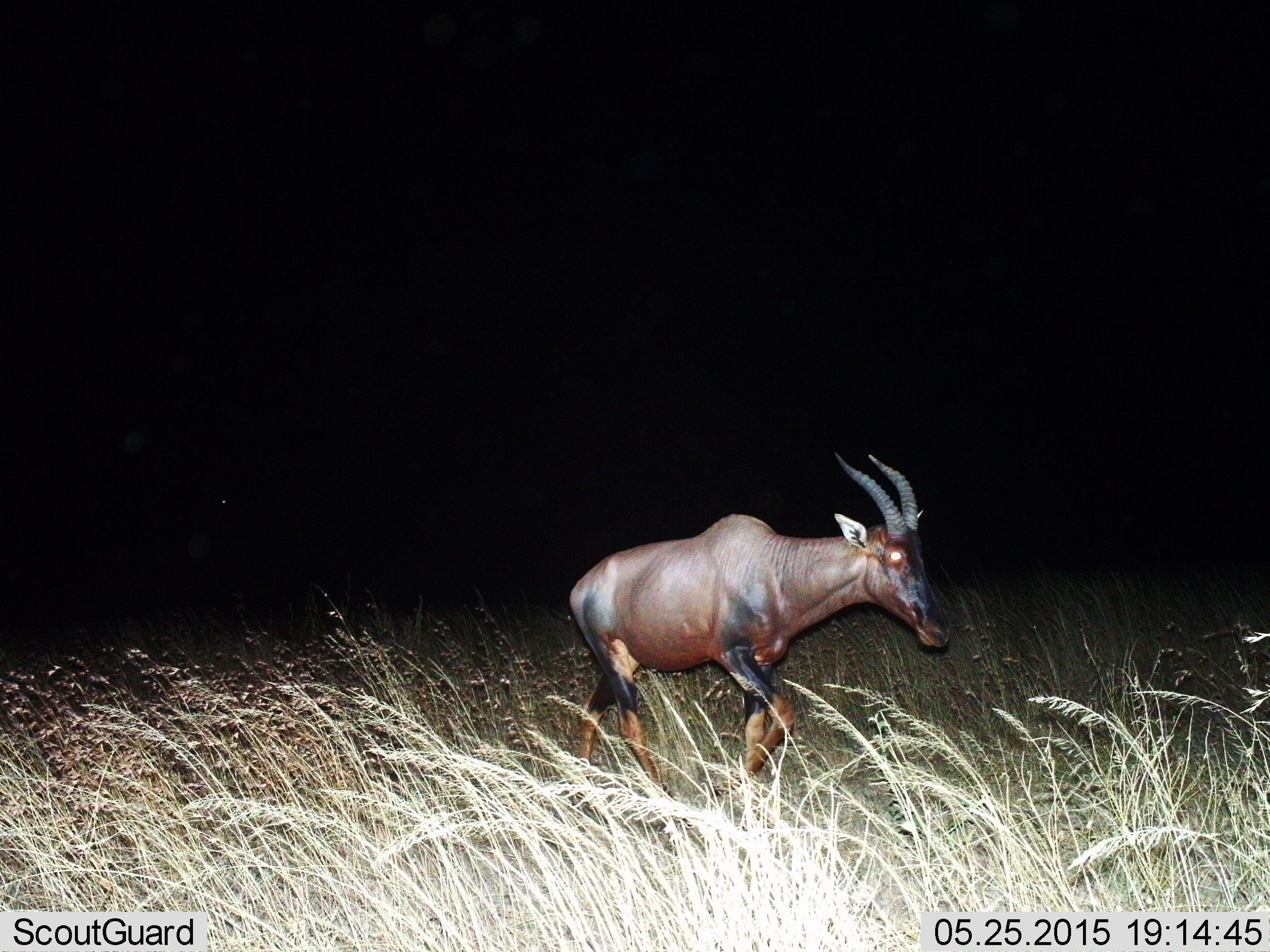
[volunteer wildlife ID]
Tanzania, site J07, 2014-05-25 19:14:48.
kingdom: Animalia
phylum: Chordata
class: Mammalia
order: Artiodactyla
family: Bovidae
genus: Damaliscus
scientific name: Damaliscus lunatus jimela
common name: topi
Topi (Damaliscus lunatus jimela), count 1. Behavior (volunteer vote fractions): standing 20%, resting 0%, moving 80%, interacting 0%. Young present (vote fraction): 0%. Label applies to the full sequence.